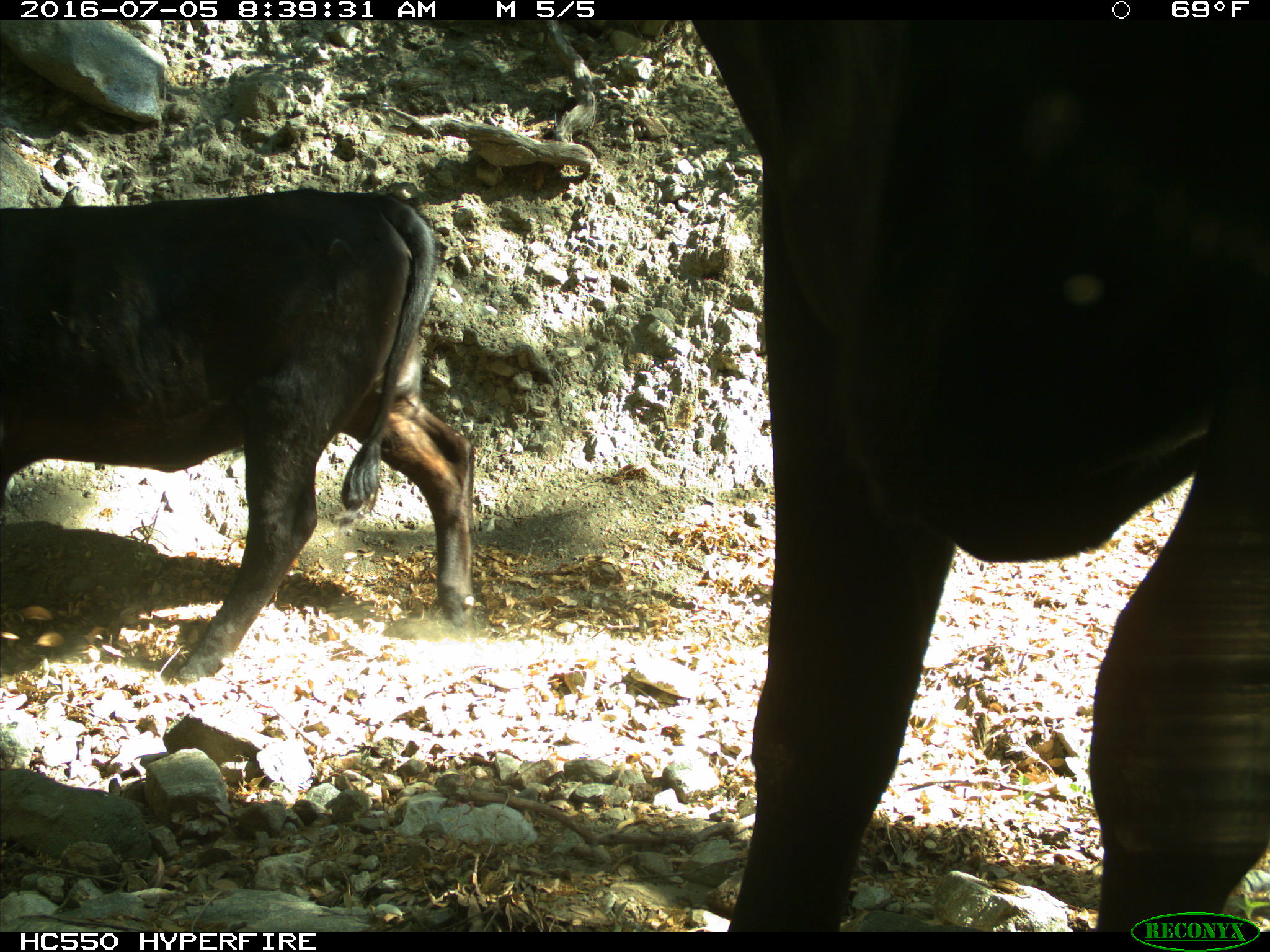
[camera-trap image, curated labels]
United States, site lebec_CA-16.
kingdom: Animalia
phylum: Chordata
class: Mammalia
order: Artiodactyla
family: Bovidae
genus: Bos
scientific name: Bos taurus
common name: domestic cow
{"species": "Bos taurus (domestic cow)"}